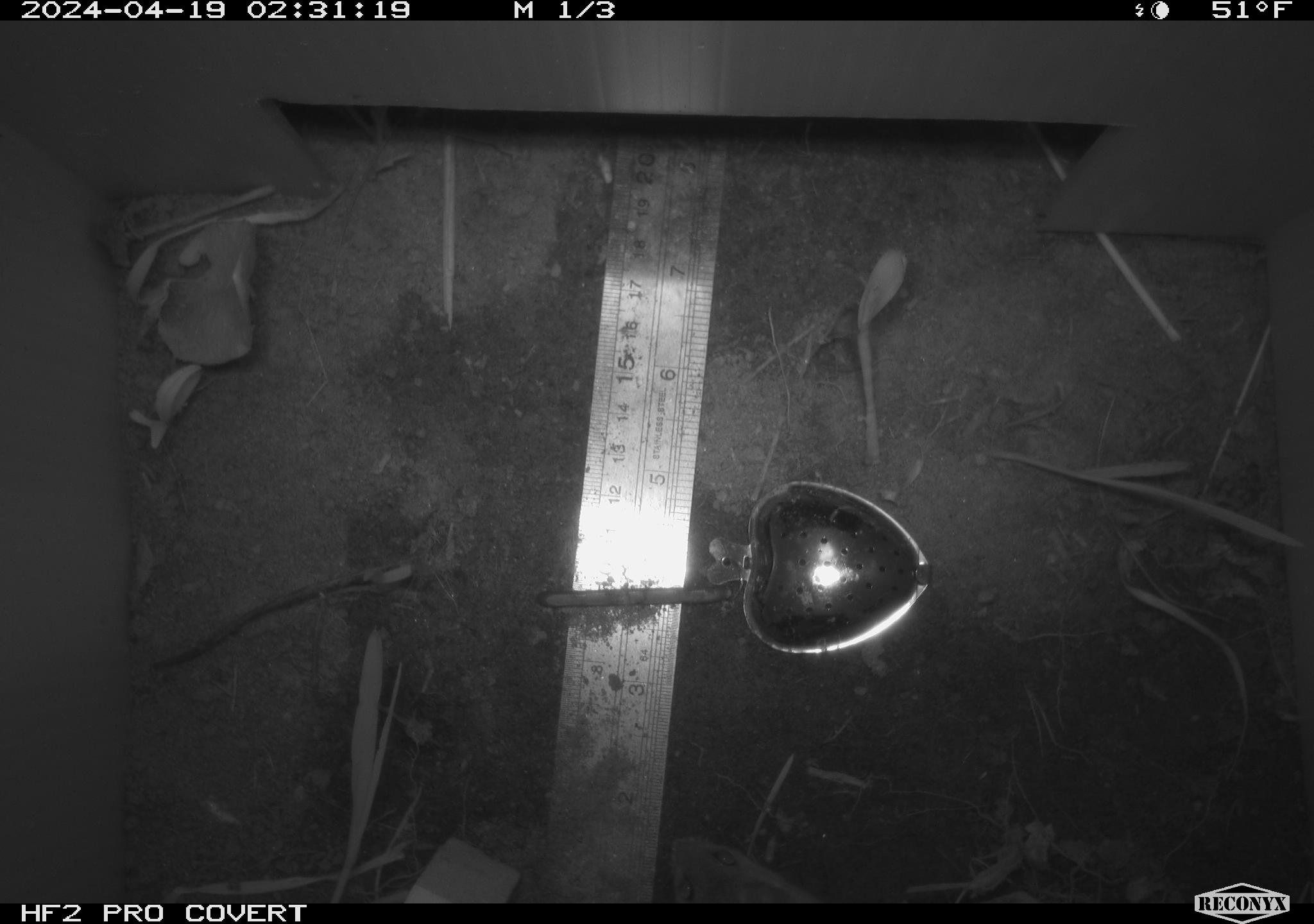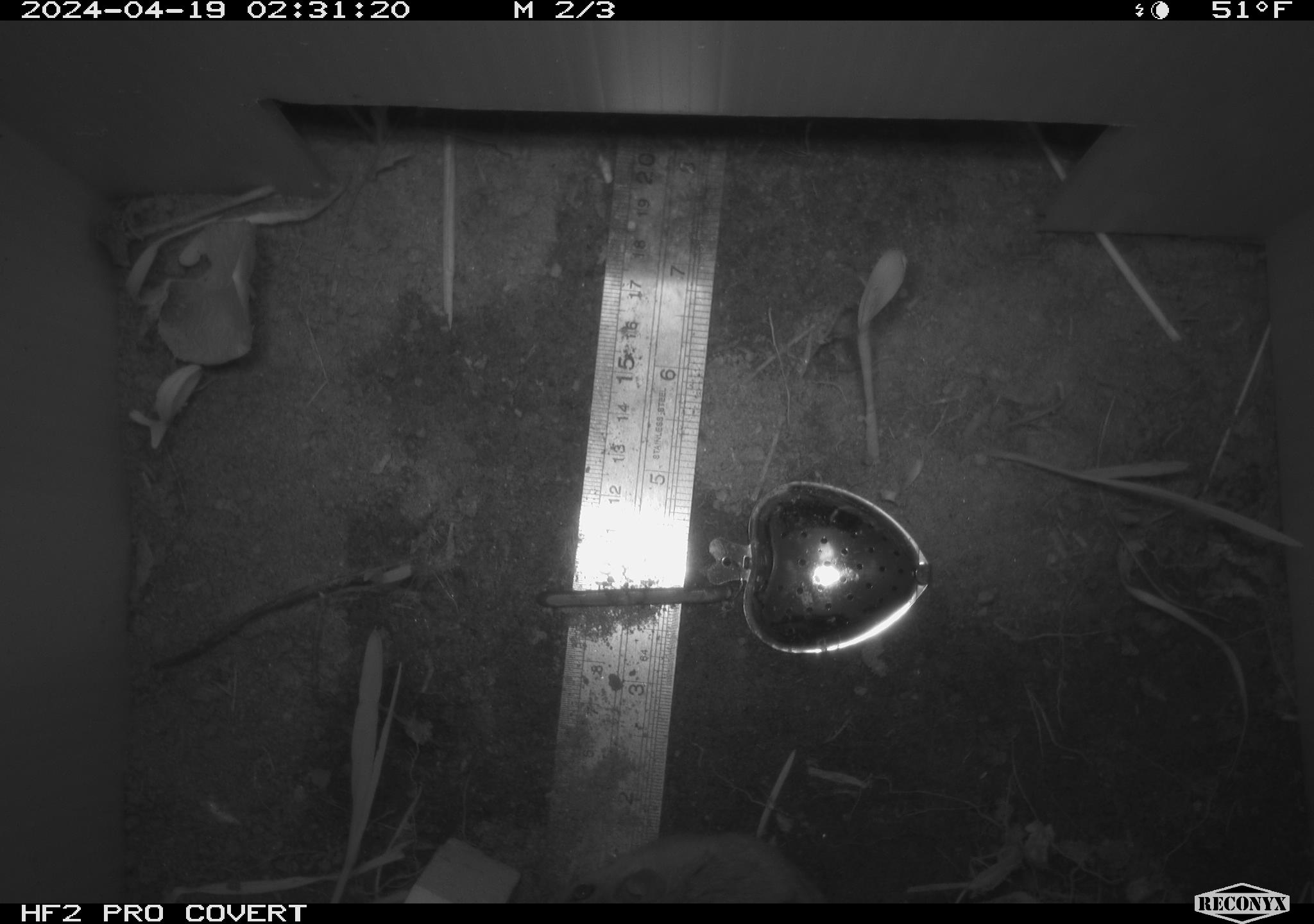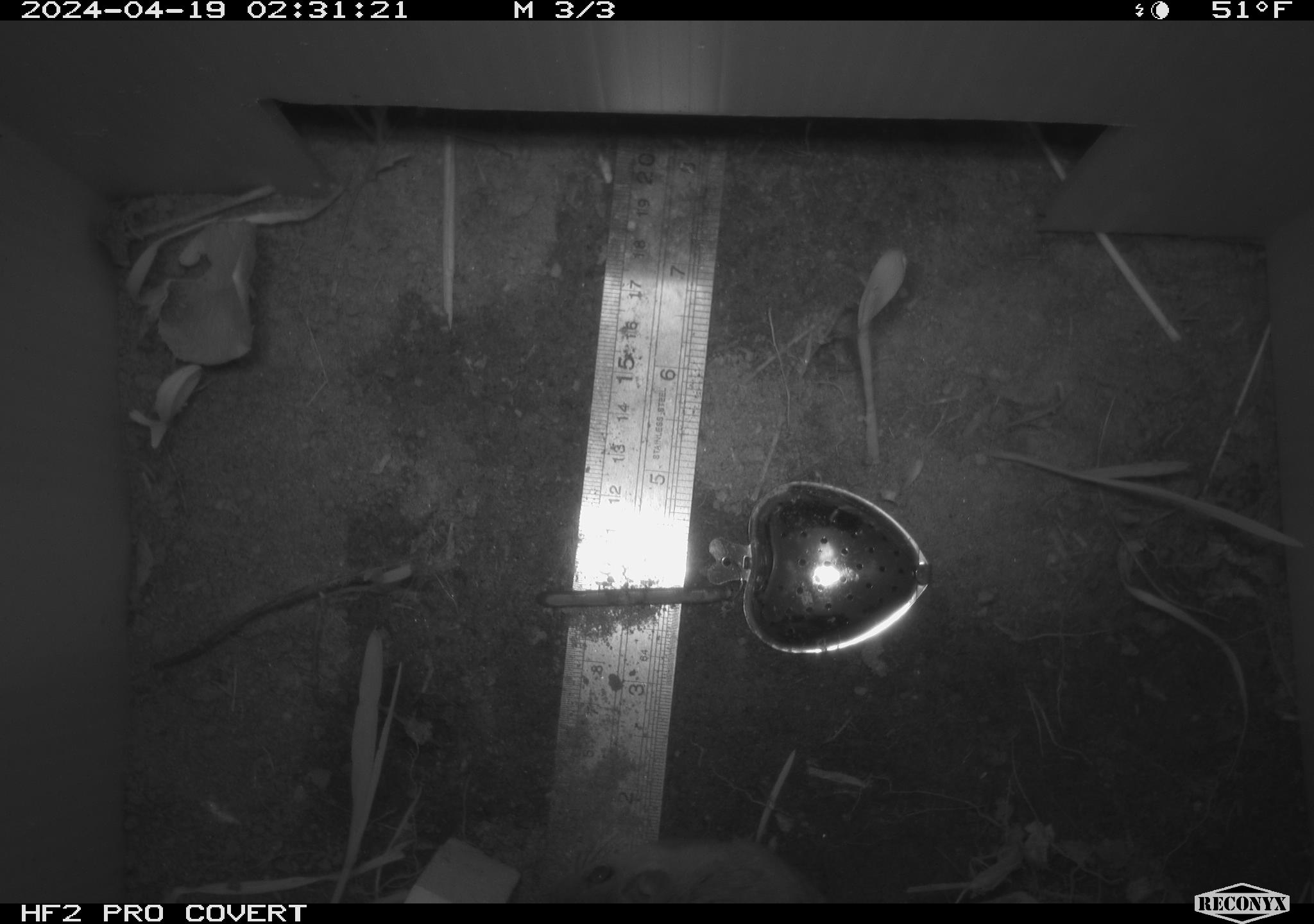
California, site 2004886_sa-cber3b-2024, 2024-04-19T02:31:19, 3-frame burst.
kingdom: Animalia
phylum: Chordata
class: Mammalia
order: Rodentia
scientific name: Rodentia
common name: mouse species